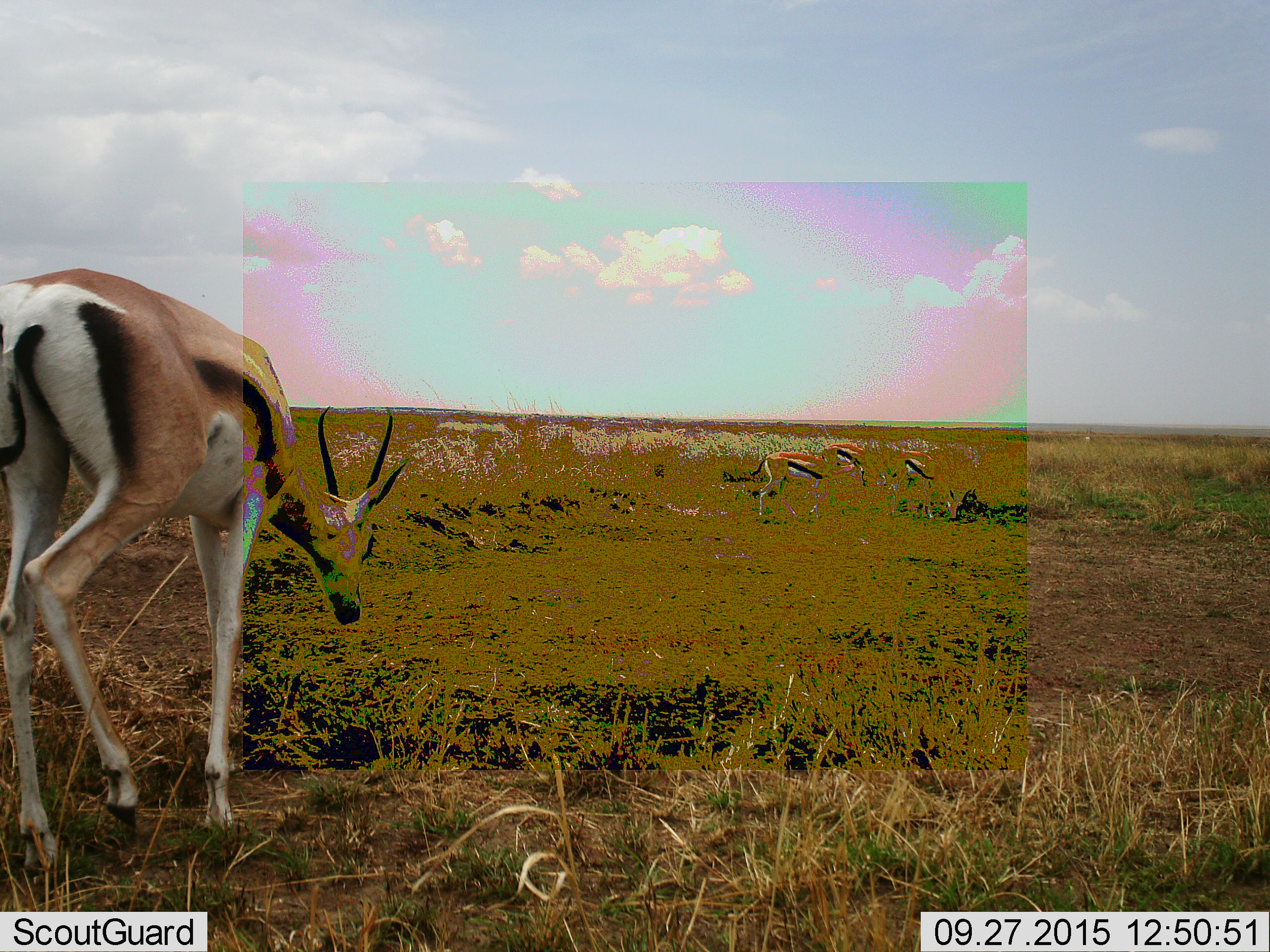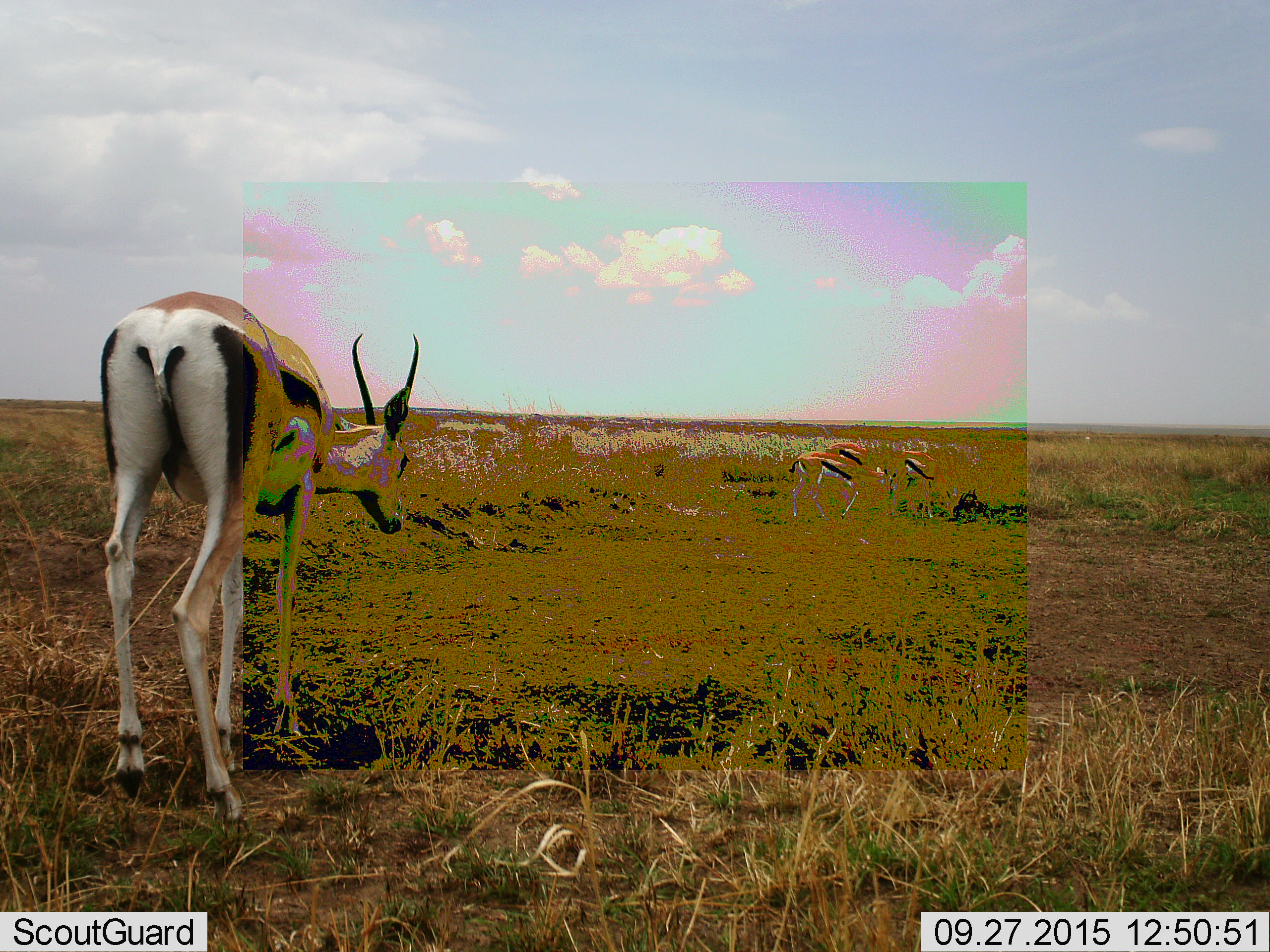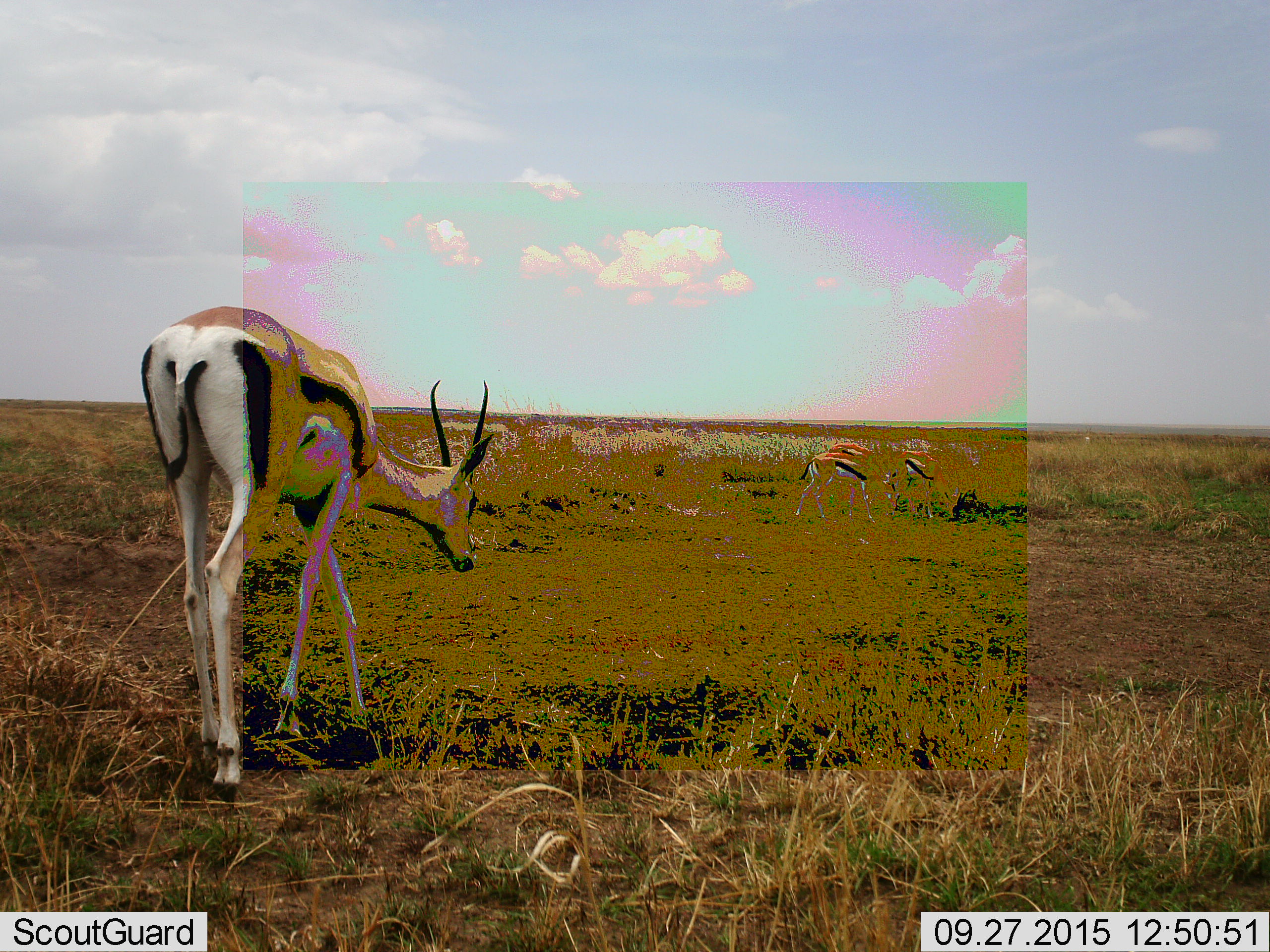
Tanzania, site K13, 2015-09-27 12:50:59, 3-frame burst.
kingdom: Animalia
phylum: Chordata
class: Mammalia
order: Artiodactyla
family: Bovidae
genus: Eudorcas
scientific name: Eudorcas thomsonii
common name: thomson's gazelle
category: gazellethomsons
Gazellethomsons (thomson's gazelle) (Eudorcas thomsonii), count 4. Behavior (volunteer vote fractions): standing 67%, resting 0%, moving 78%, interacting 0%. Young present (vote fraction): 0%. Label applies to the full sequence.